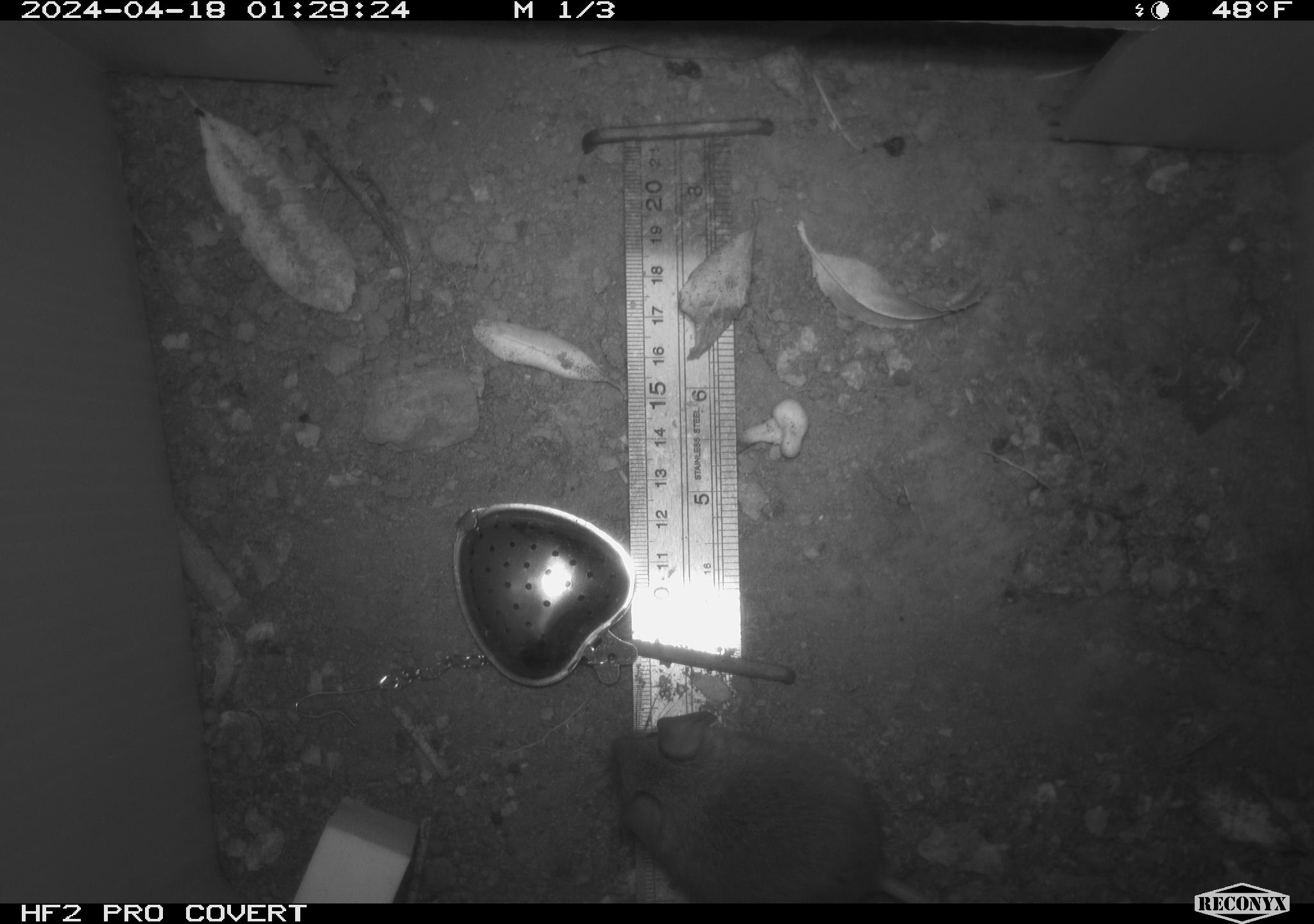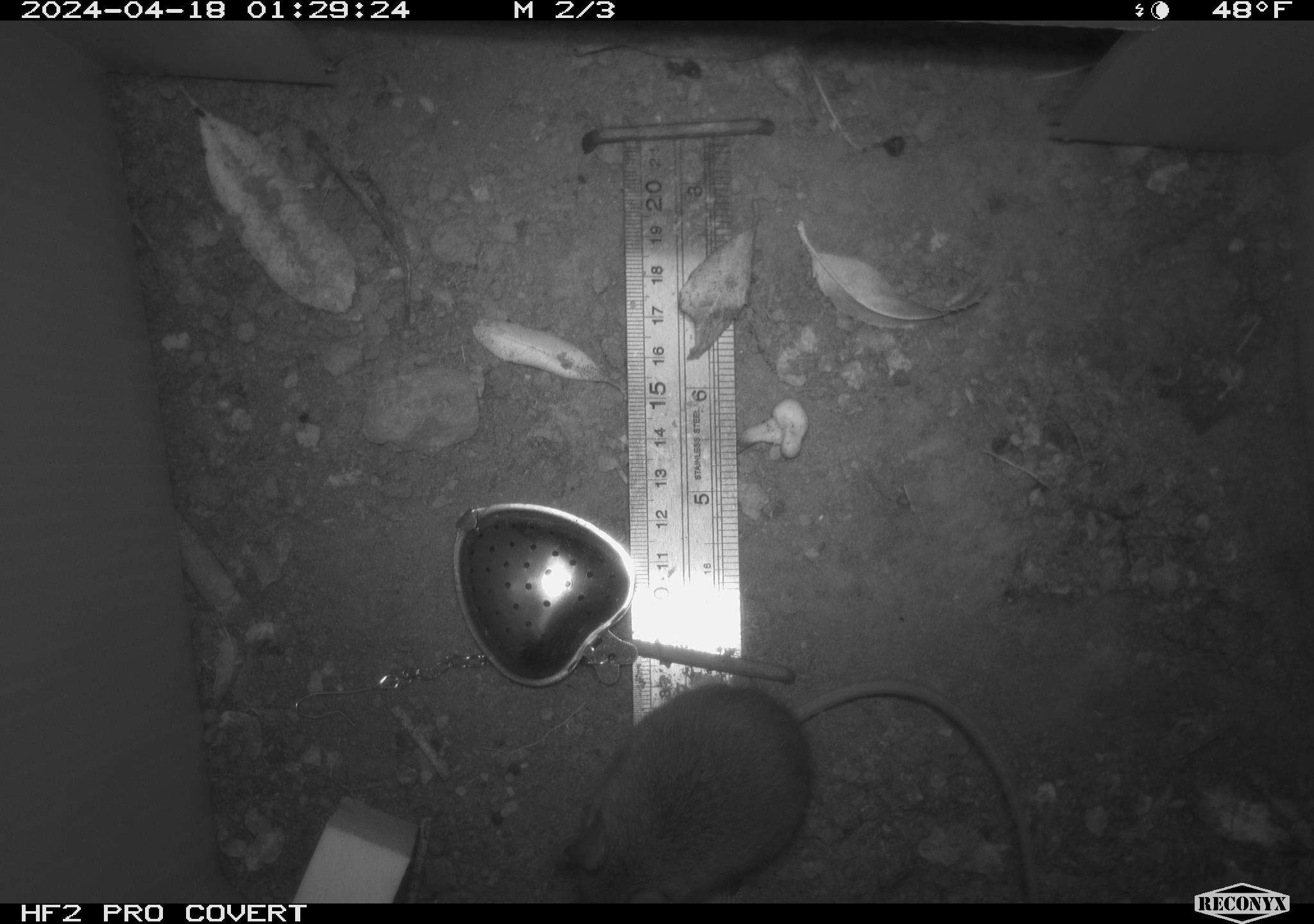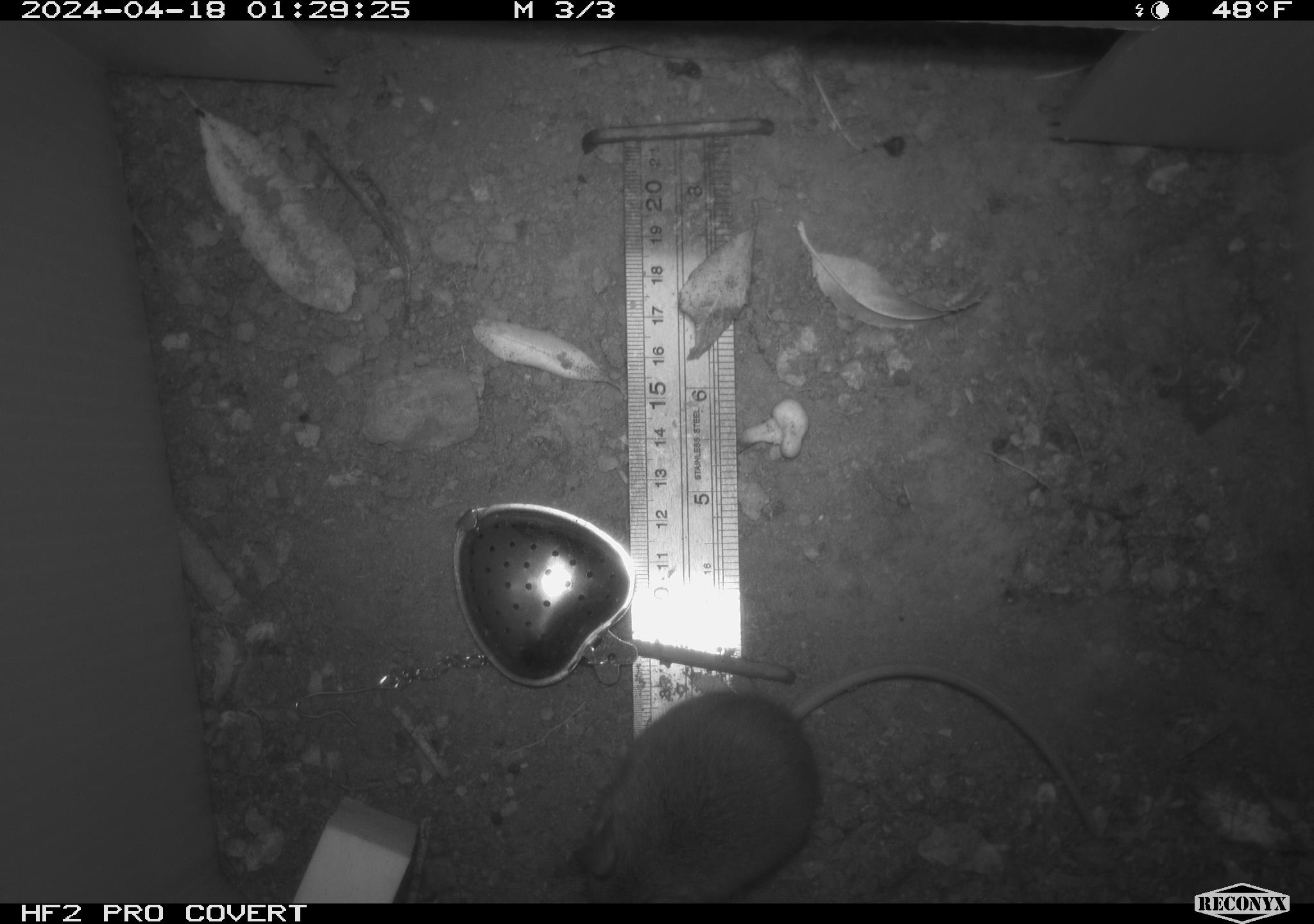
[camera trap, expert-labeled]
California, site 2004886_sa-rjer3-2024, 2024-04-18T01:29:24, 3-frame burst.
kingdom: Animalia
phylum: Chordata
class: Mammalia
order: Rodentia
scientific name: Rodentia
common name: mouse species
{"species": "mouse species (Rodentia)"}